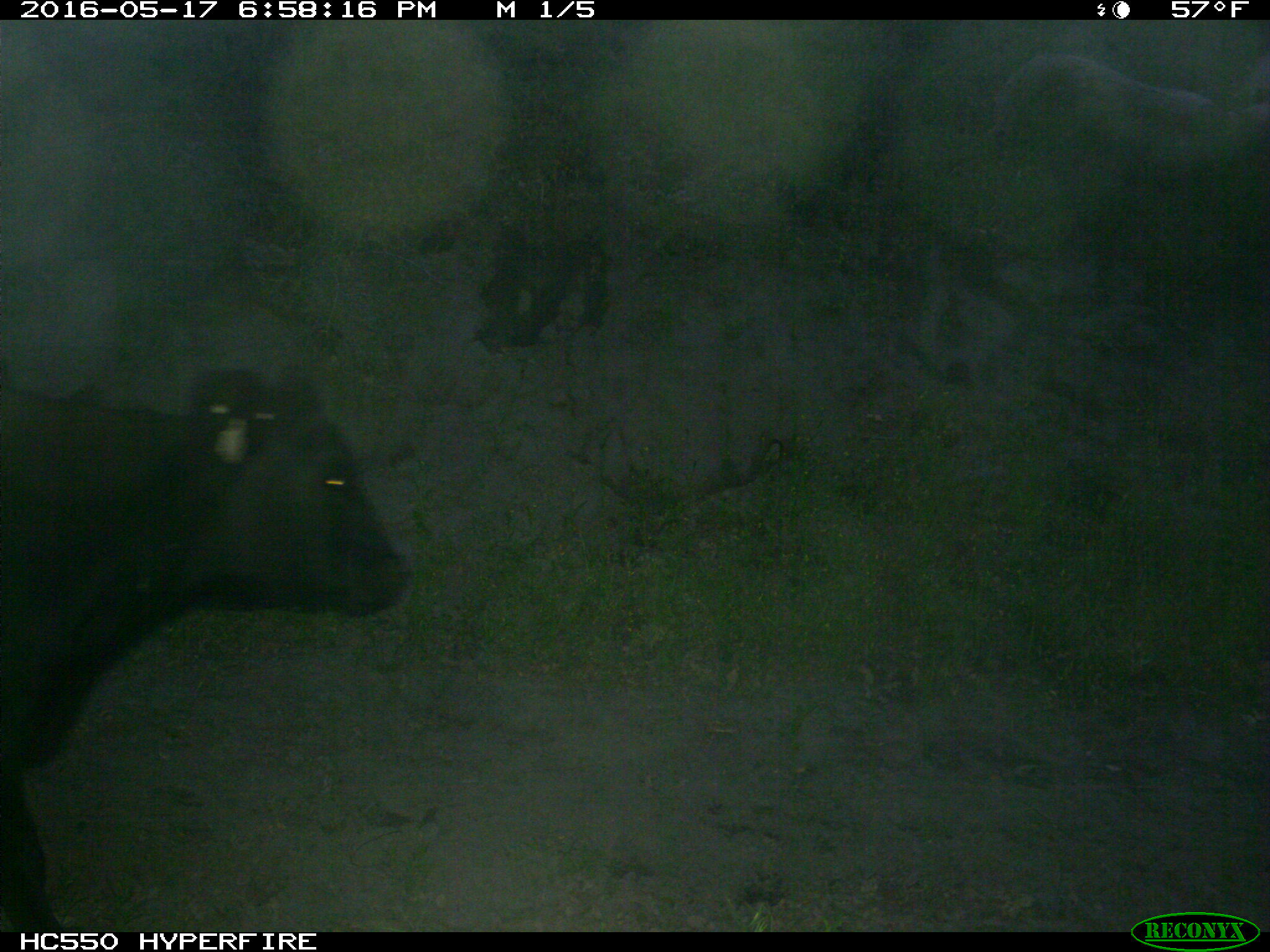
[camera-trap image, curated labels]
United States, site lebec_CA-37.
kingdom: Animalia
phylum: Chordata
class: Mammalia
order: Artiodactyla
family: Bovidae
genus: Bos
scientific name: Bos taurus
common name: domestic cow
Bos taurus (domestic cow).